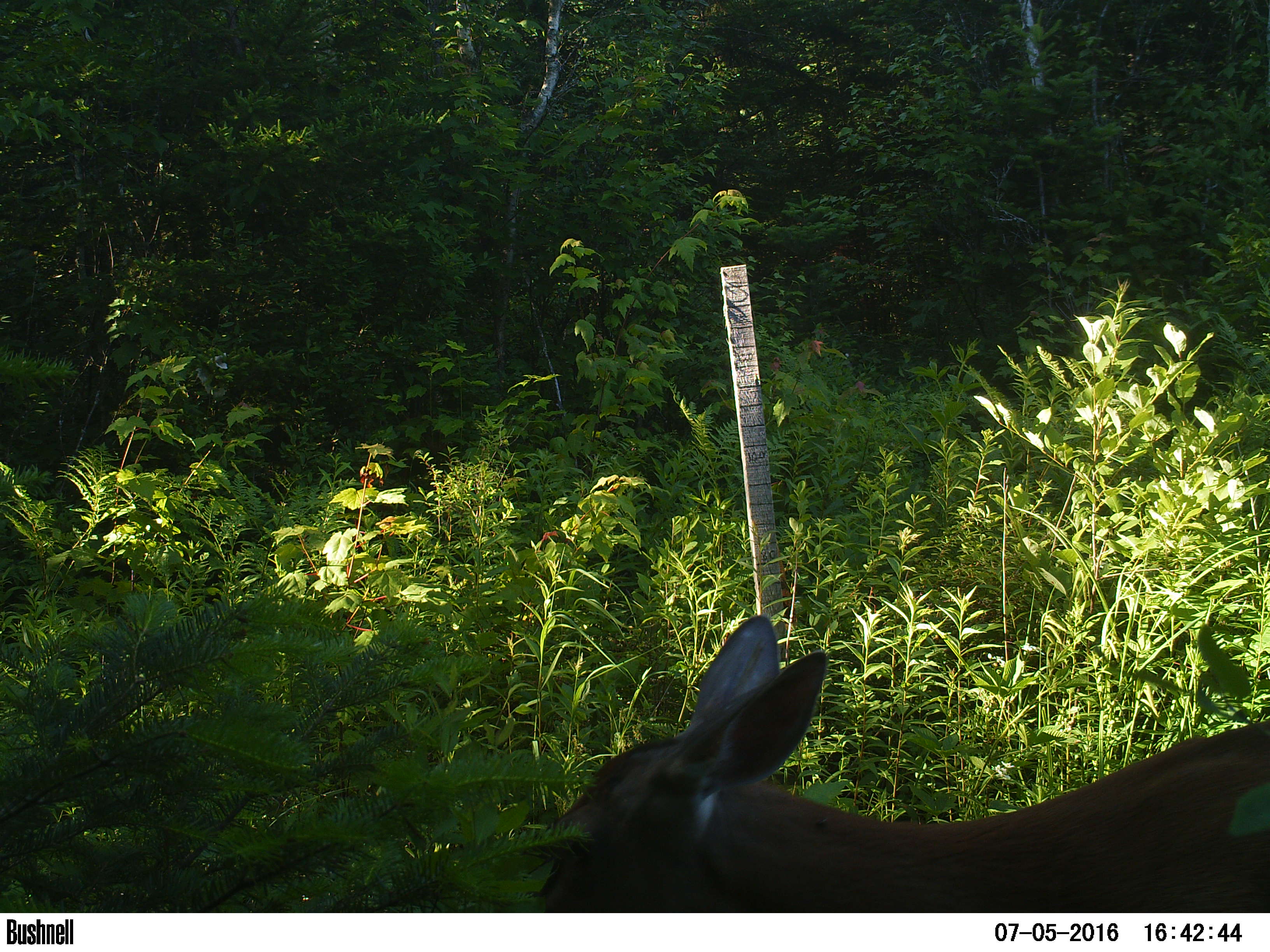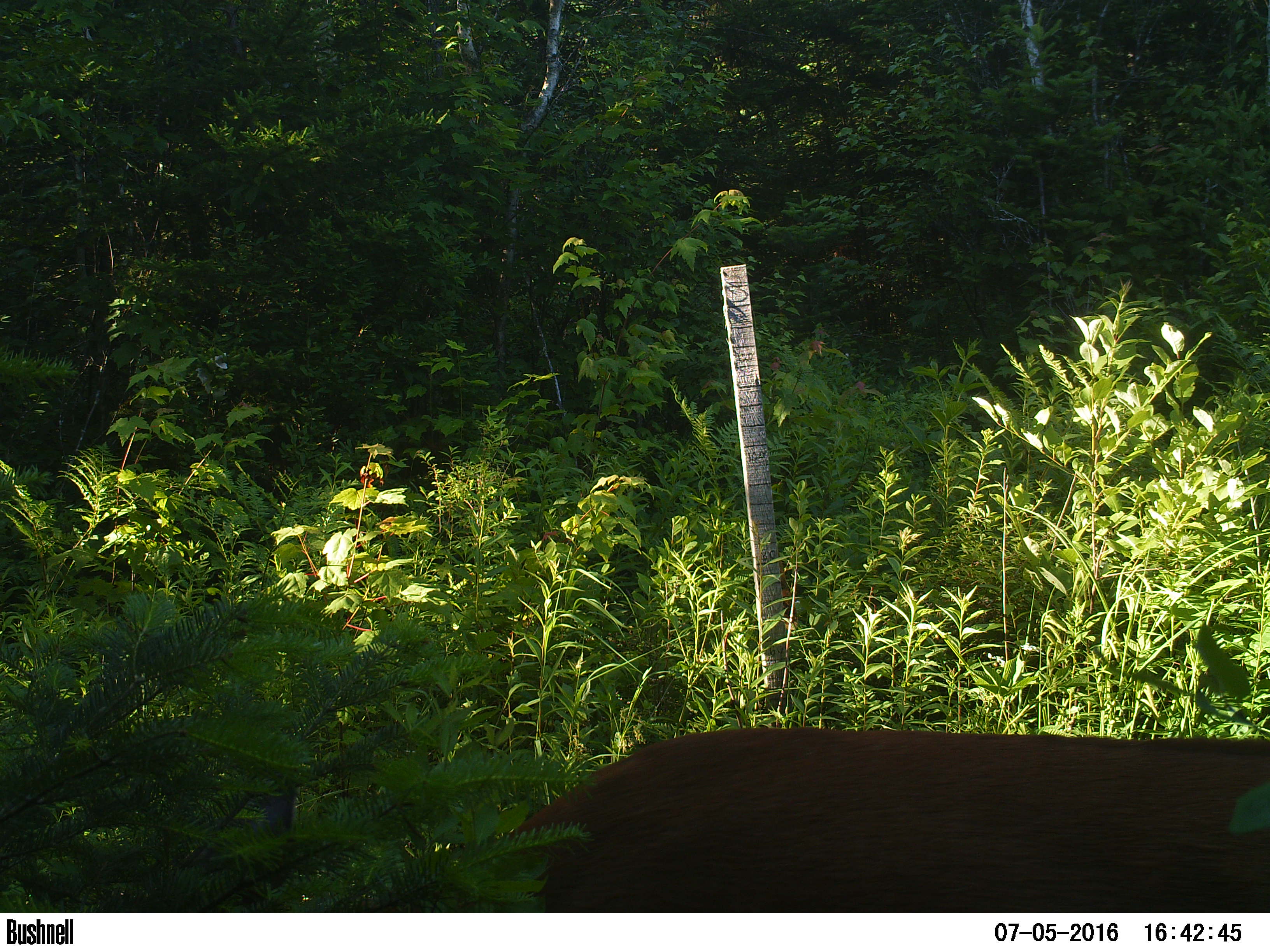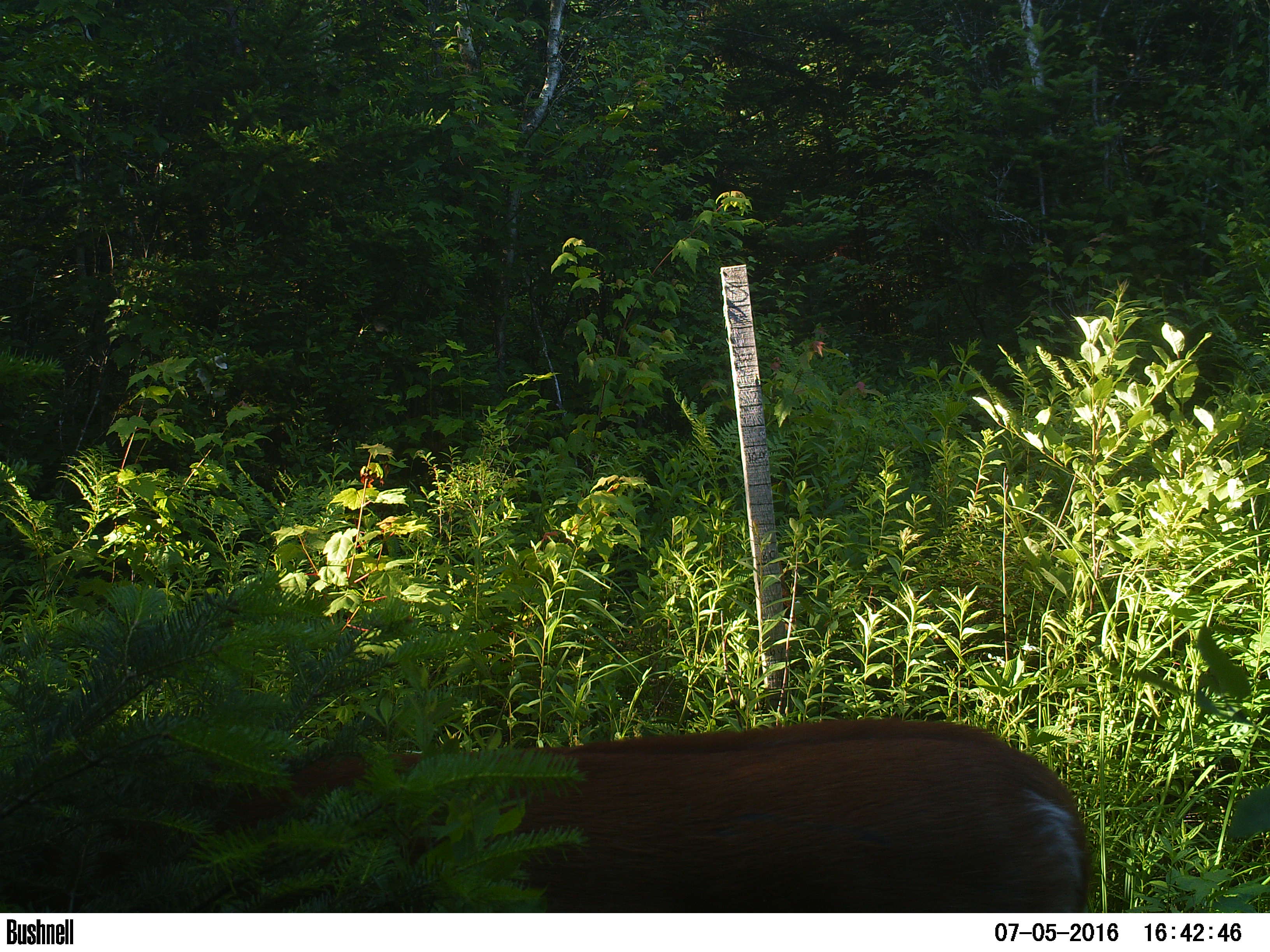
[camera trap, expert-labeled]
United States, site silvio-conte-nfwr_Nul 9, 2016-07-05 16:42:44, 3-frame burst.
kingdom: Animalia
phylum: Chordata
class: Mammalia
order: Artiodactyla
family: Cervidae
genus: Odocoileus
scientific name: Odocoileus virginianus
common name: white-tailed deer